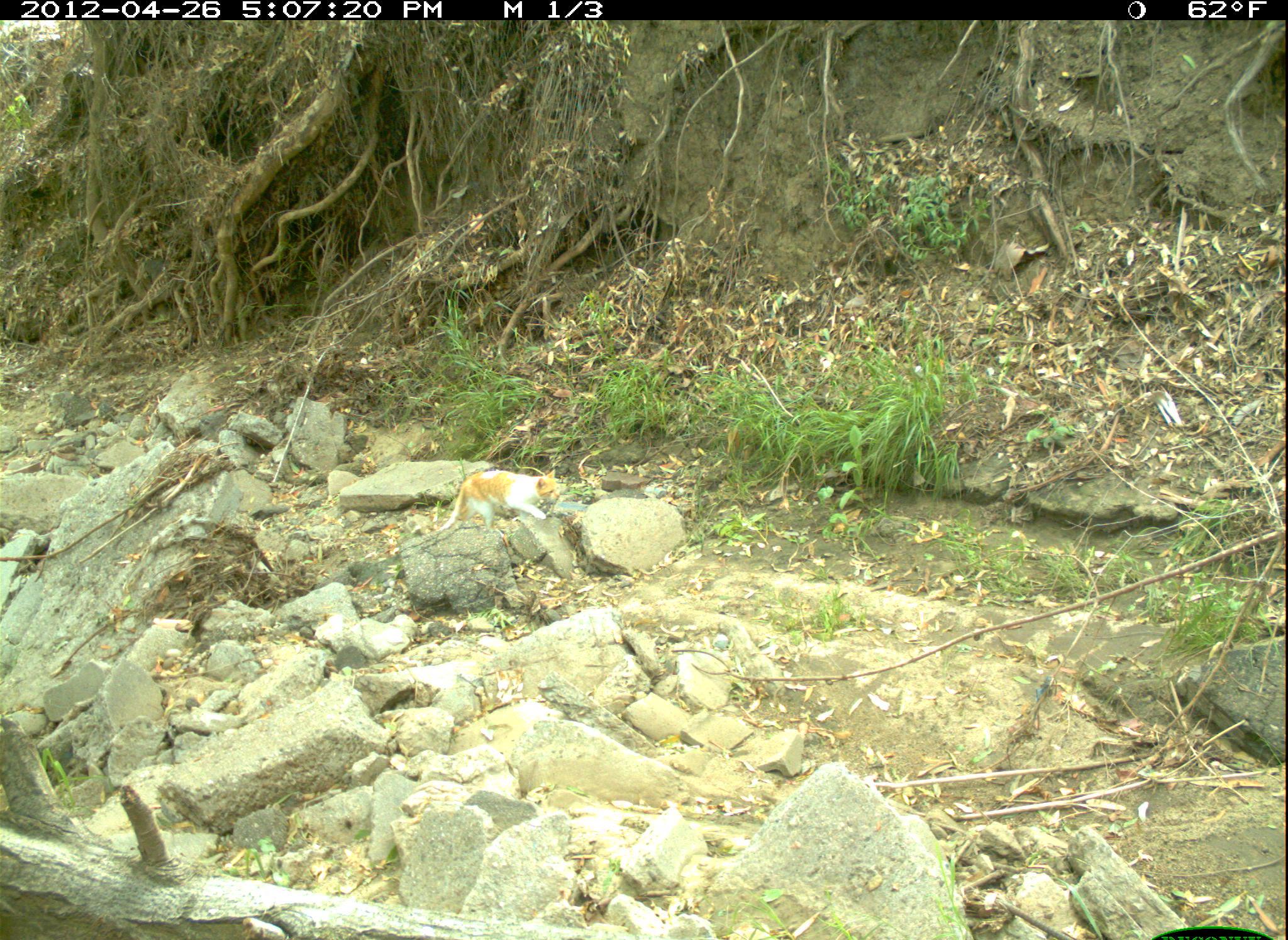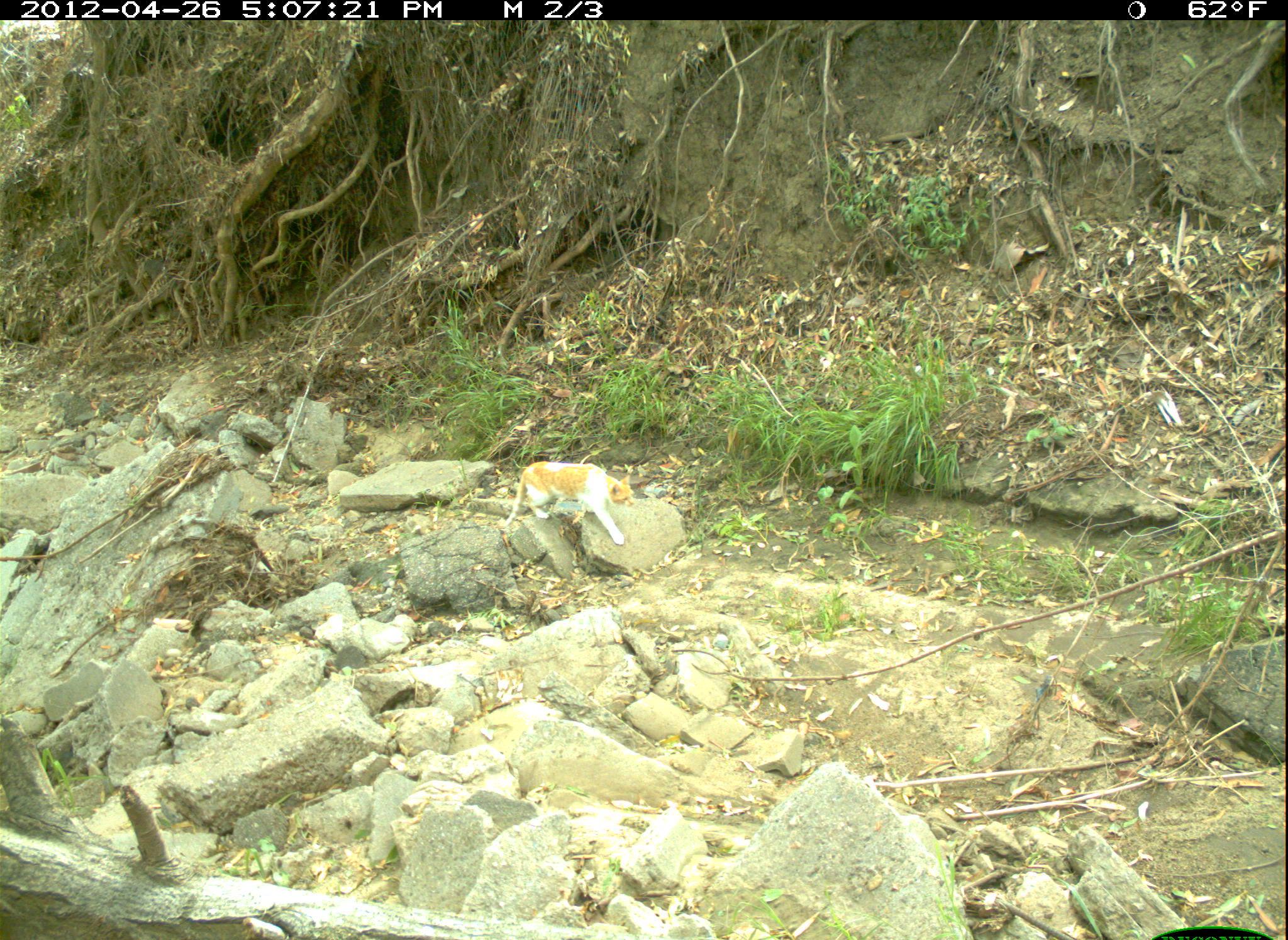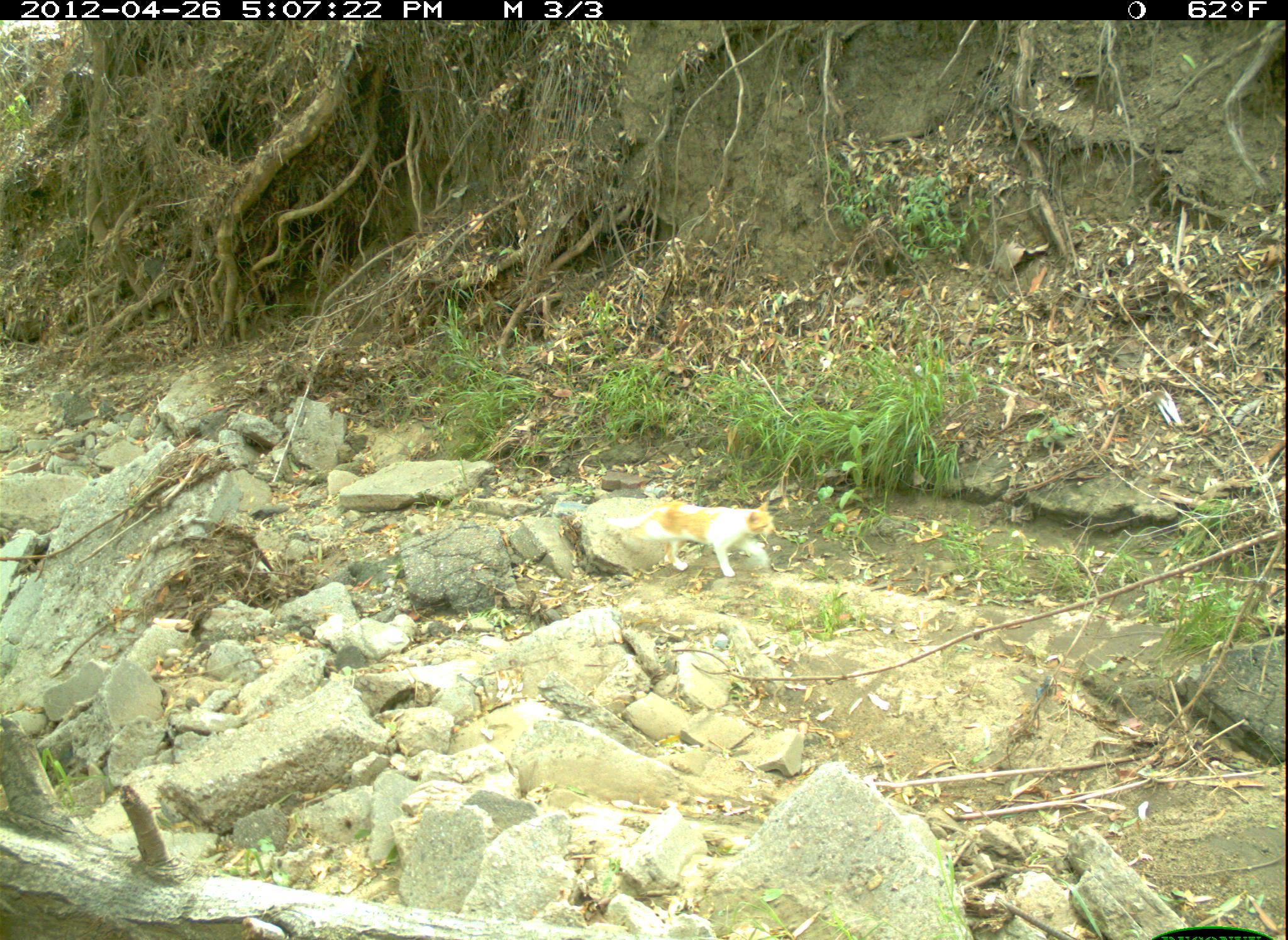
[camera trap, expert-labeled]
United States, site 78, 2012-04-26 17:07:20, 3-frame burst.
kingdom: Animalia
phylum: Chordata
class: Mammalia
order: Carnivora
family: Felidae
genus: Felis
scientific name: Felis catus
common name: cat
Cat (Felis catus).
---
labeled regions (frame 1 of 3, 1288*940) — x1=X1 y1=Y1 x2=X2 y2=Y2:
cat: x1=418 y1=461 x2=572 y2=546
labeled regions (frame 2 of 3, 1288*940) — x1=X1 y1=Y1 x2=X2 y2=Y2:
cat: x1=485 y1=441 x2=655 y2=559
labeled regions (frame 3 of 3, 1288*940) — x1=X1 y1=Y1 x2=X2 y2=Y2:
cat: x1=469 y1=462 x2=808 y2=598